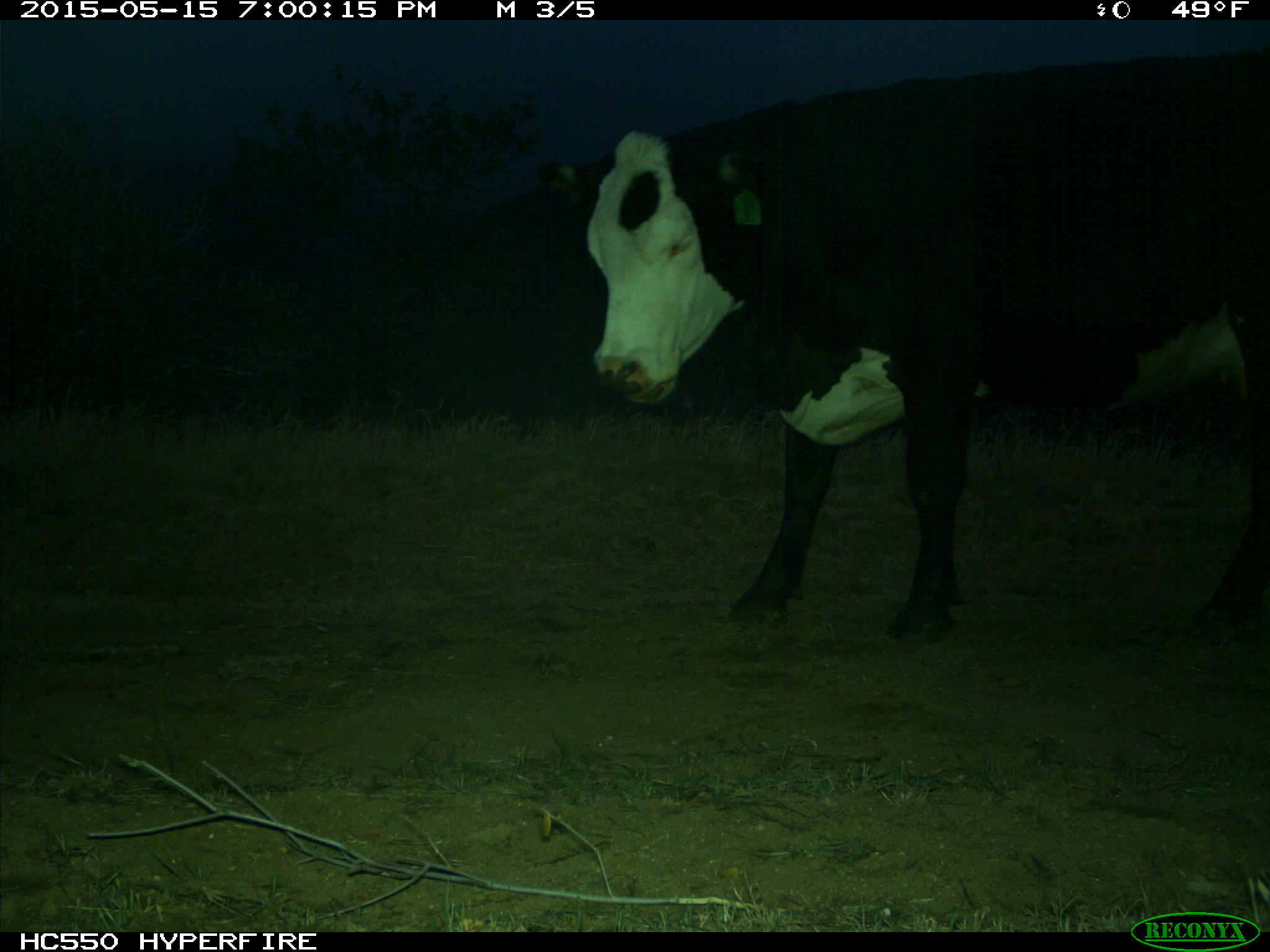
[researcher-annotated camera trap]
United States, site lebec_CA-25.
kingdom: Animalia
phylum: Chordata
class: Mammalia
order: Artiodactyla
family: Bovidae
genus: Bos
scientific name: Bos taurus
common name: domestic cow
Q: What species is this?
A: Bos taurus (domestic cow).